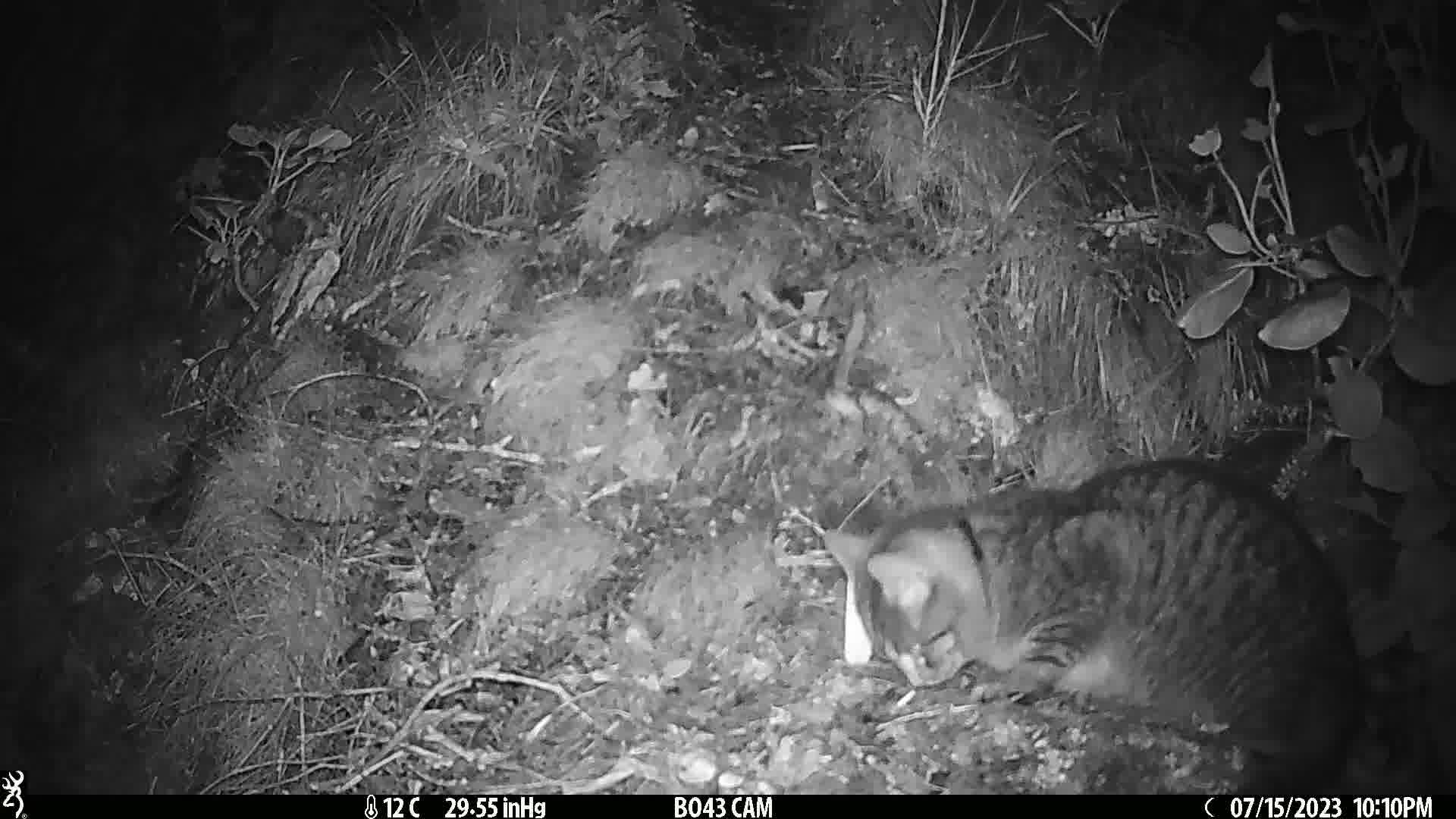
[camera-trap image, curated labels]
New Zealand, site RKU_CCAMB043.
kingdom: Animalia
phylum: Chordata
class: Mammalia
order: Carnivora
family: Felidae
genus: Felis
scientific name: Felis catus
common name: domestic cat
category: cat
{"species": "cat (domestic cat) (Felis catus)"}